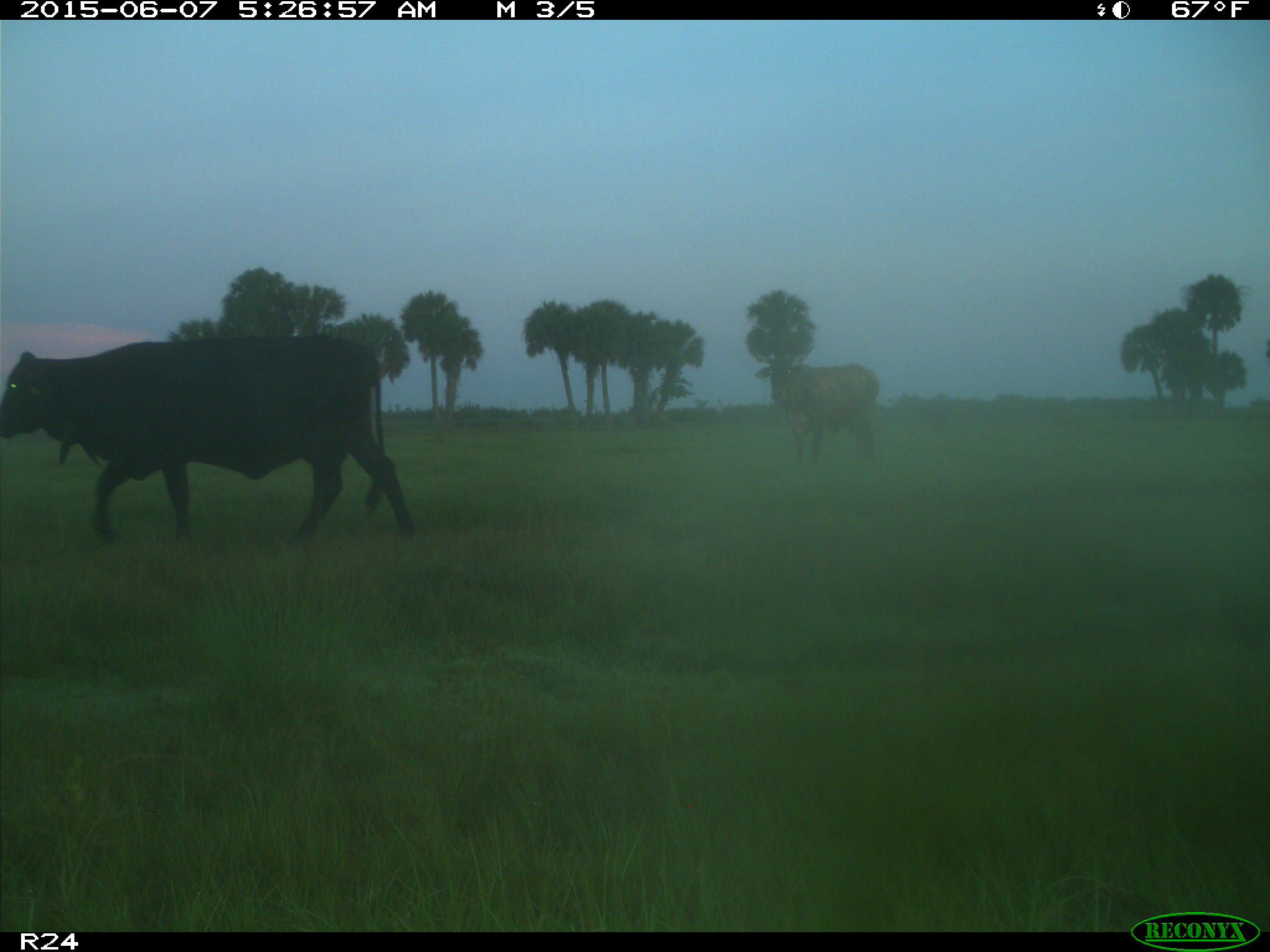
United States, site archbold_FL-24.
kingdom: Animalia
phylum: Chordata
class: Mammalia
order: Artiodactyla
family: Bovidae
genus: Bos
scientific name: Bos taurus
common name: domestic cow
Bos taurus (domestic cow).